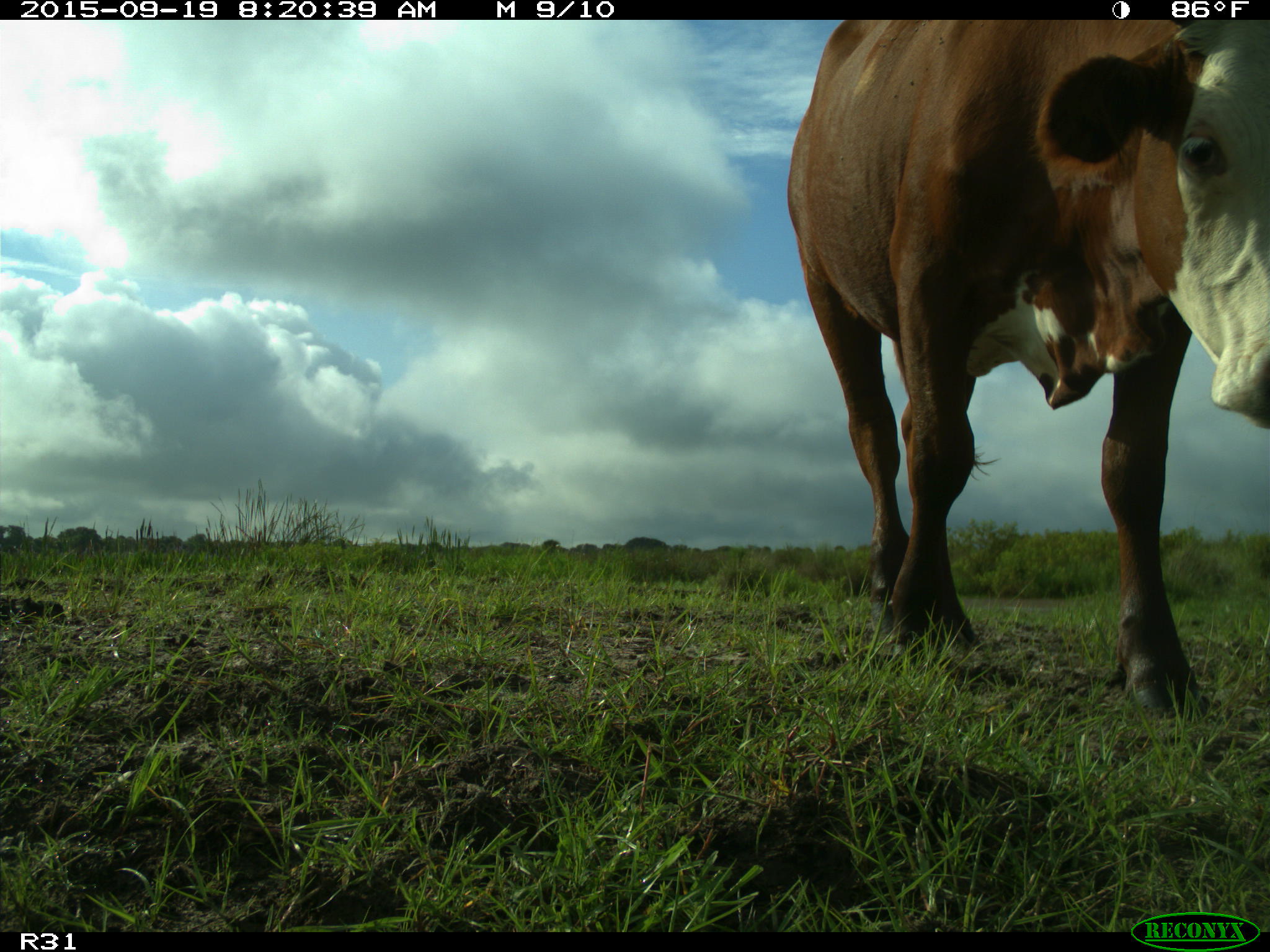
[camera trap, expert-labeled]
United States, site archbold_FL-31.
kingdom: Animalia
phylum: Chordata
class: Mammalia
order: Artiodactyla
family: Bovidae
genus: Bos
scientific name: Bos taurus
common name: domestic cow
Bos taurus (domestic cow).